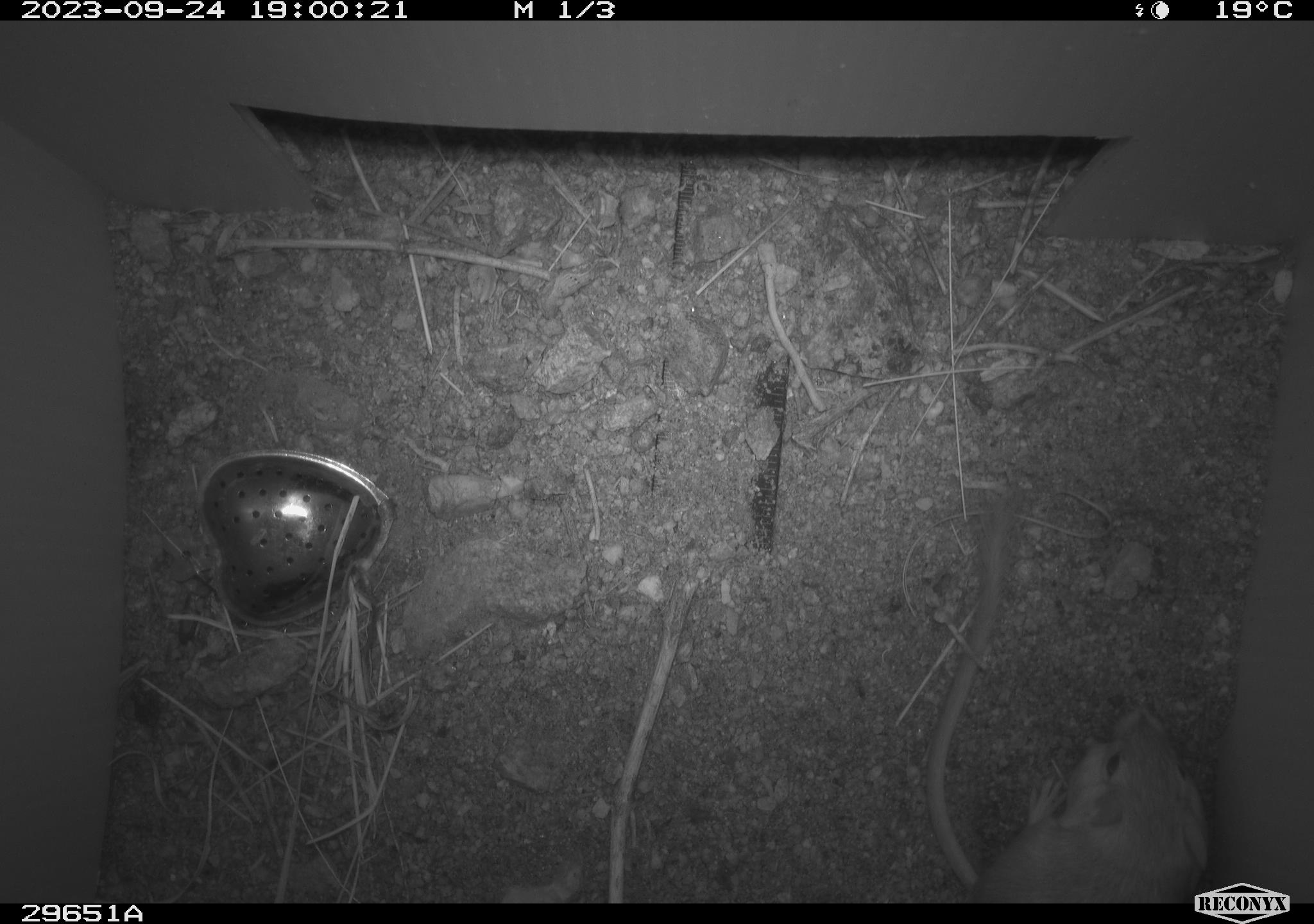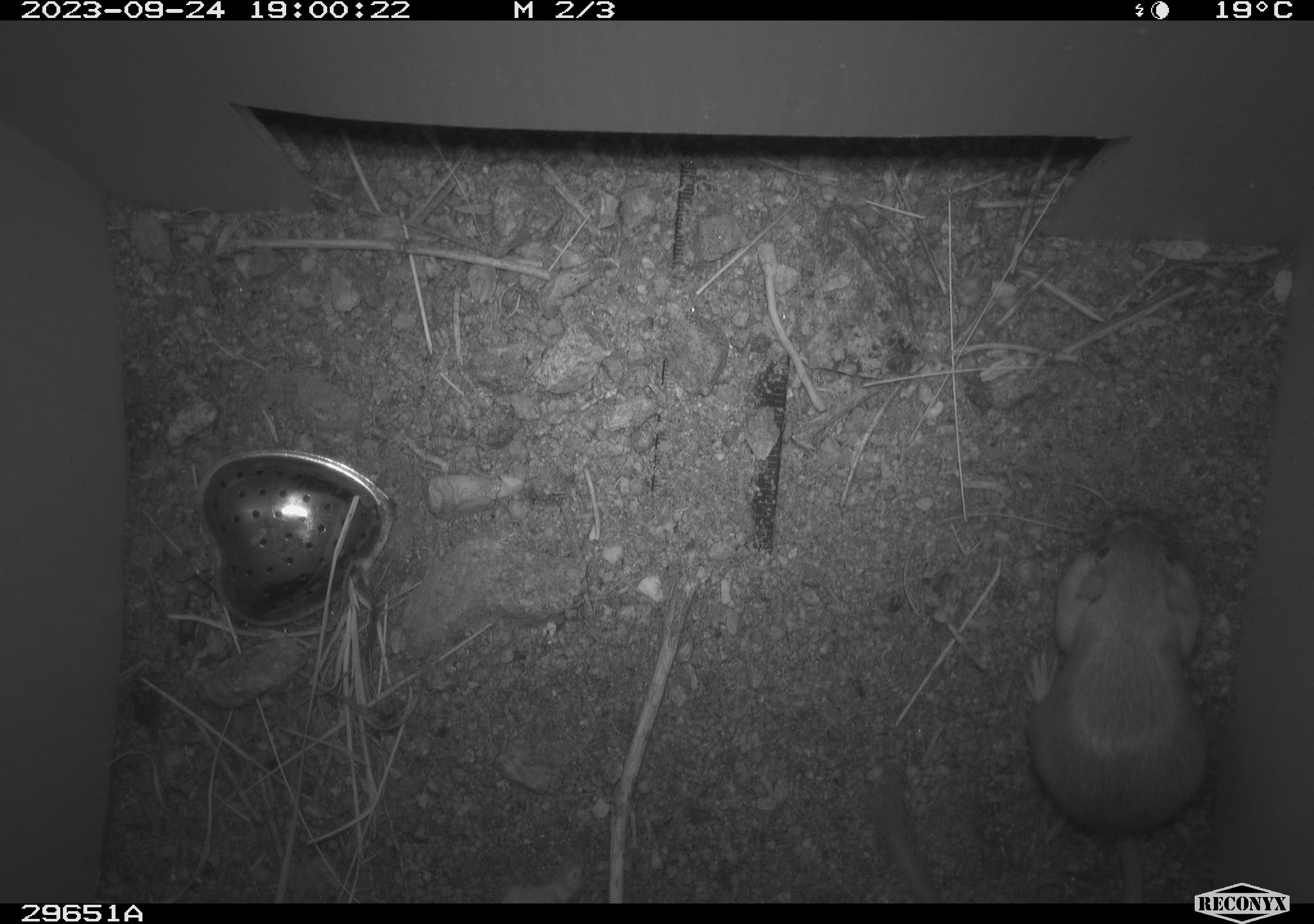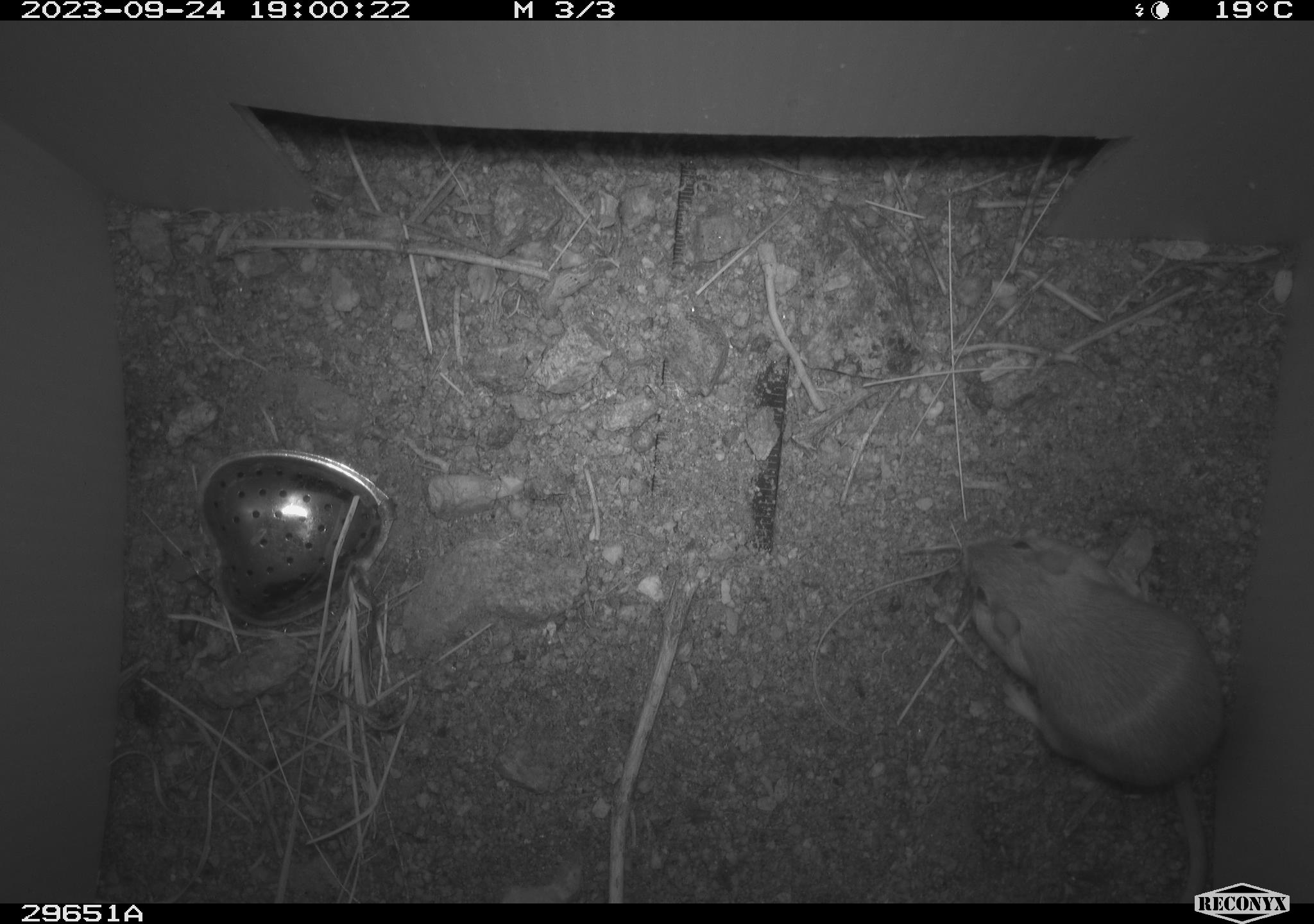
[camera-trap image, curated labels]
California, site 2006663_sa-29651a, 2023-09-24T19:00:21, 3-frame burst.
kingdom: Animalia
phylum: Chordata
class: Mammalia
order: Rodentia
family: Heteromyidae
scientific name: Heteromyidae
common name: kangaroo rats and pocket mice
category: heteromyidae family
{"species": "heteromyidae family (kangaroo rats and pocket mice) (Heteromyidae)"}